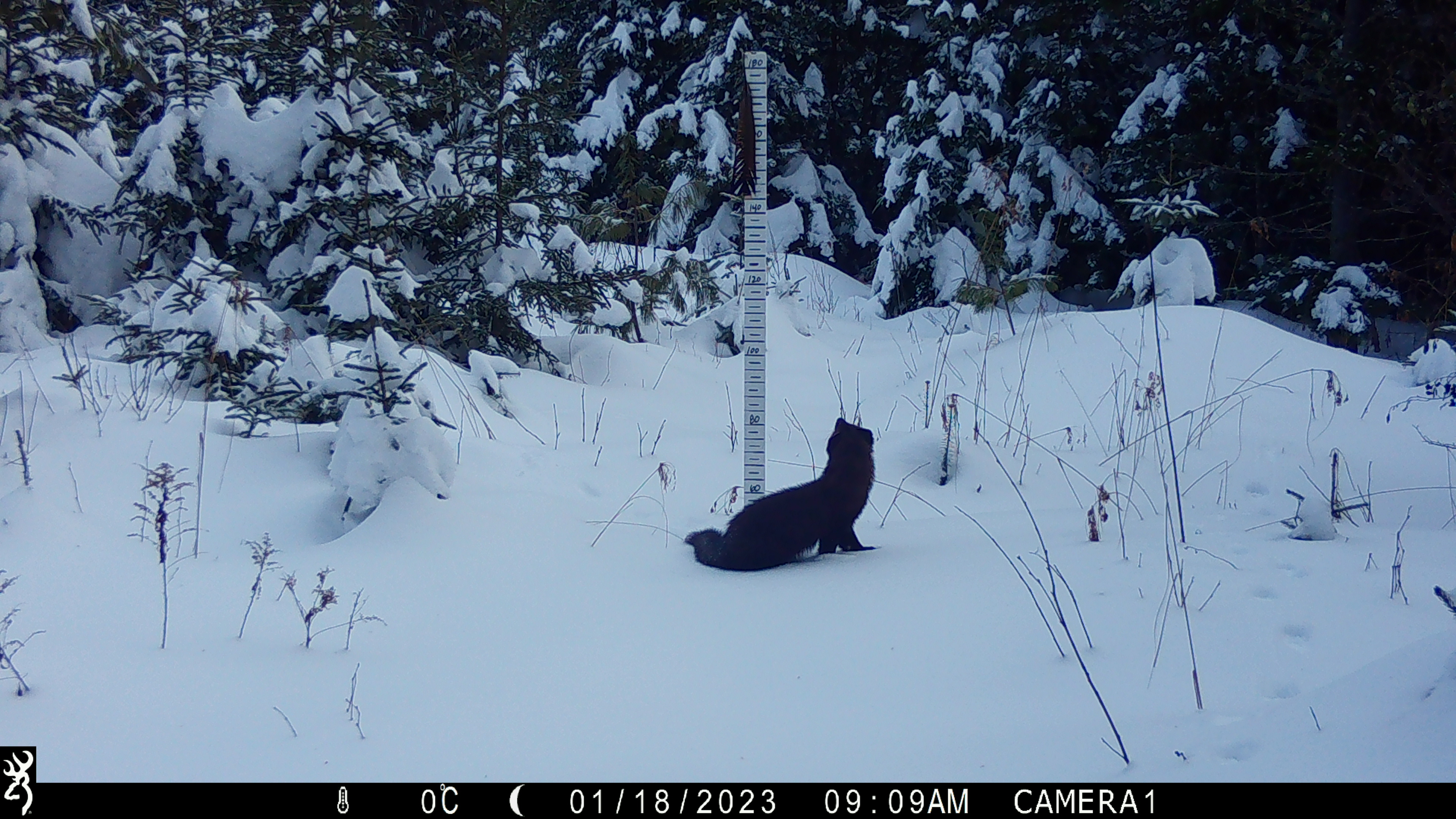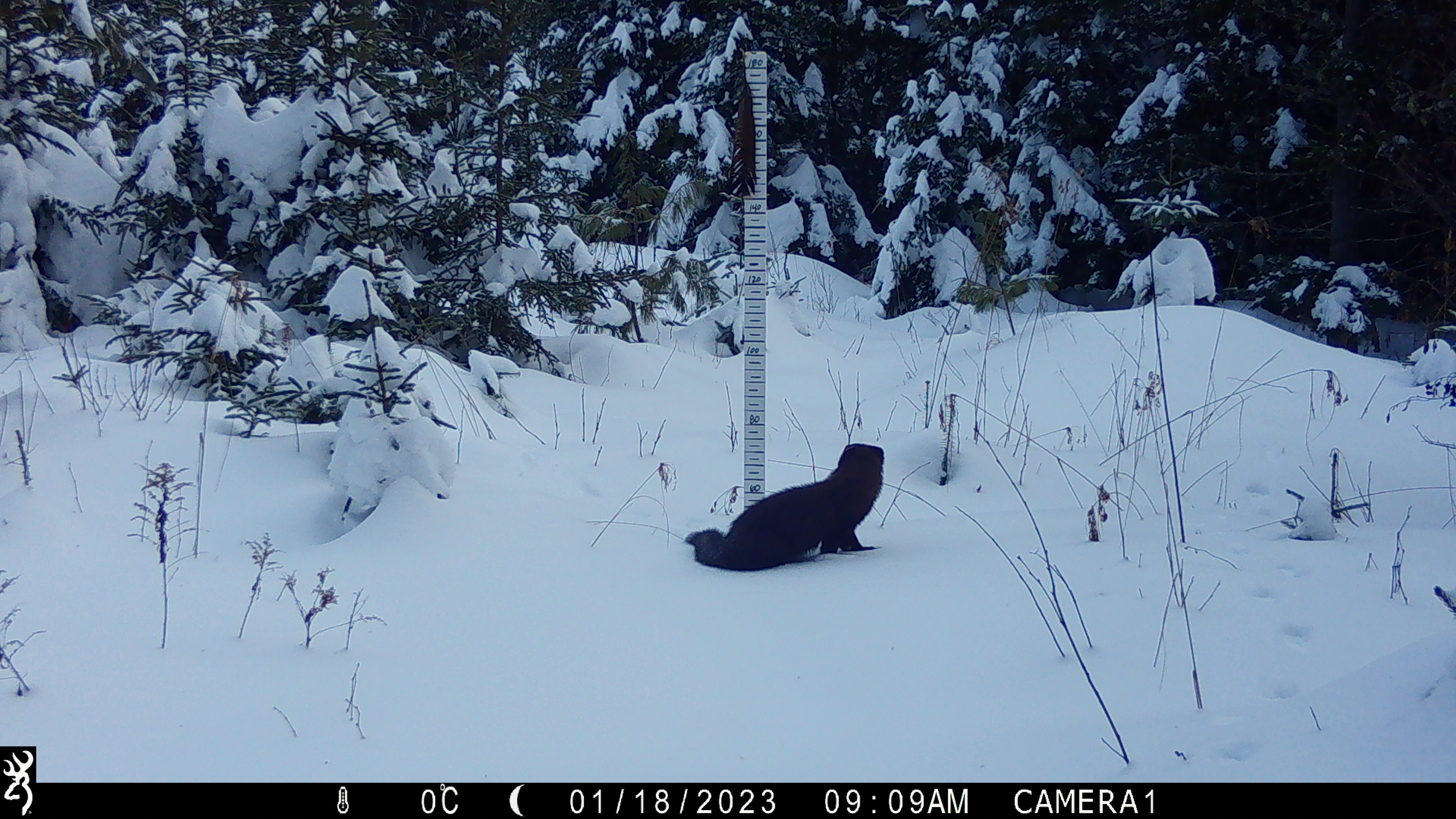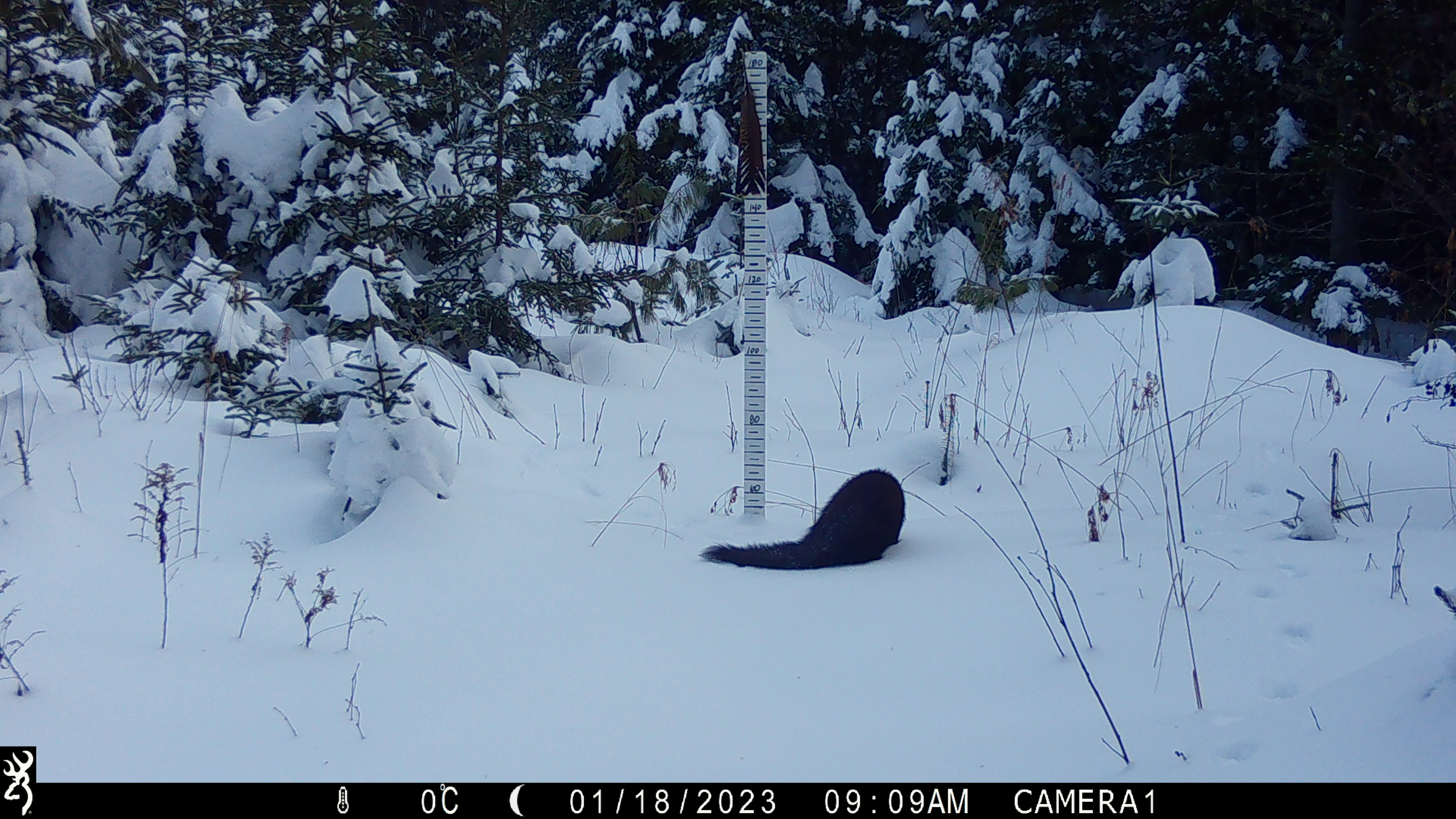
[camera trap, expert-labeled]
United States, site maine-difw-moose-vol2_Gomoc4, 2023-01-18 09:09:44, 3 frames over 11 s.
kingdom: Animalia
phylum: Chordata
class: Mammalia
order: Carnivora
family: Mustelidae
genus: Pekania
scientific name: Pekania pennanti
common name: fisher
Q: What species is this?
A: Fisher (Pekania pennanti).